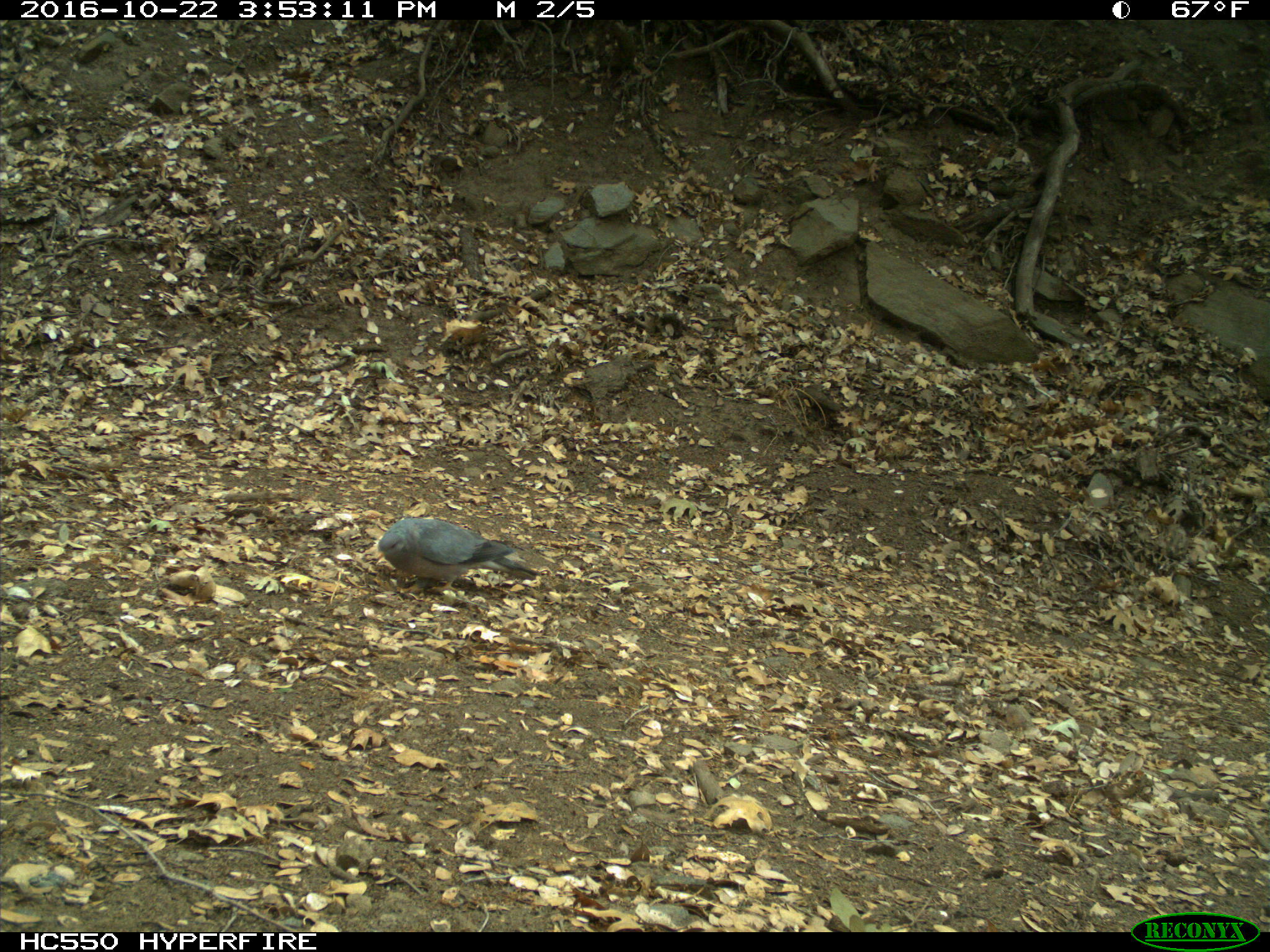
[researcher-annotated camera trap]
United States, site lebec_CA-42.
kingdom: Animalia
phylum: Chordata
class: Aves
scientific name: Aves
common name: birds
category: unidentified bird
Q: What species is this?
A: Unidentified bird (birds) (Aves).